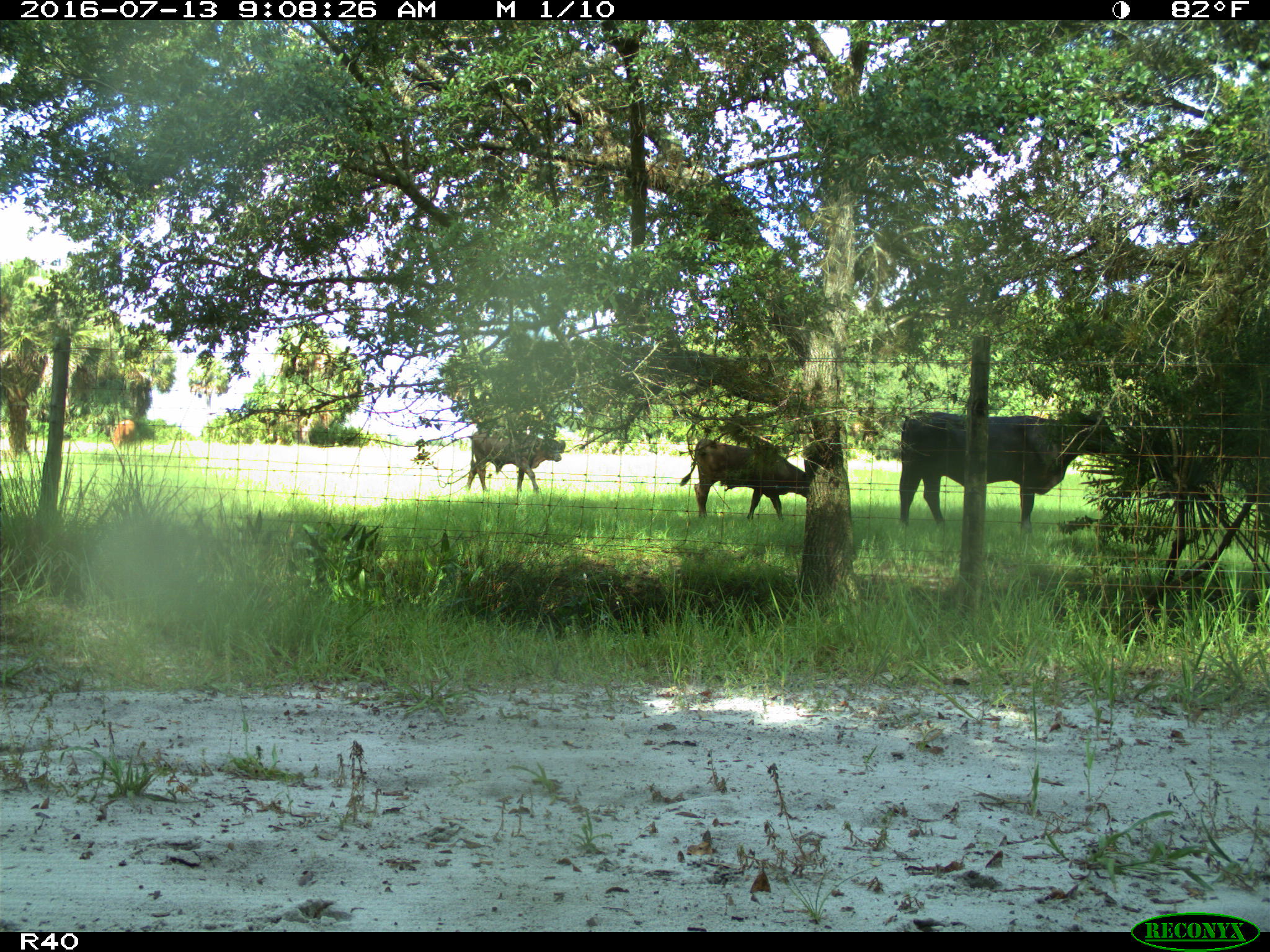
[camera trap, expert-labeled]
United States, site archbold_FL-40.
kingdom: Animalia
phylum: Chordata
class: Mammalia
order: Artiodactyla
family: Bovidae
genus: Bos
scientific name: Bos taurus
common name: domestic cow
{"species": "Bos taurus (domestic cow)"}